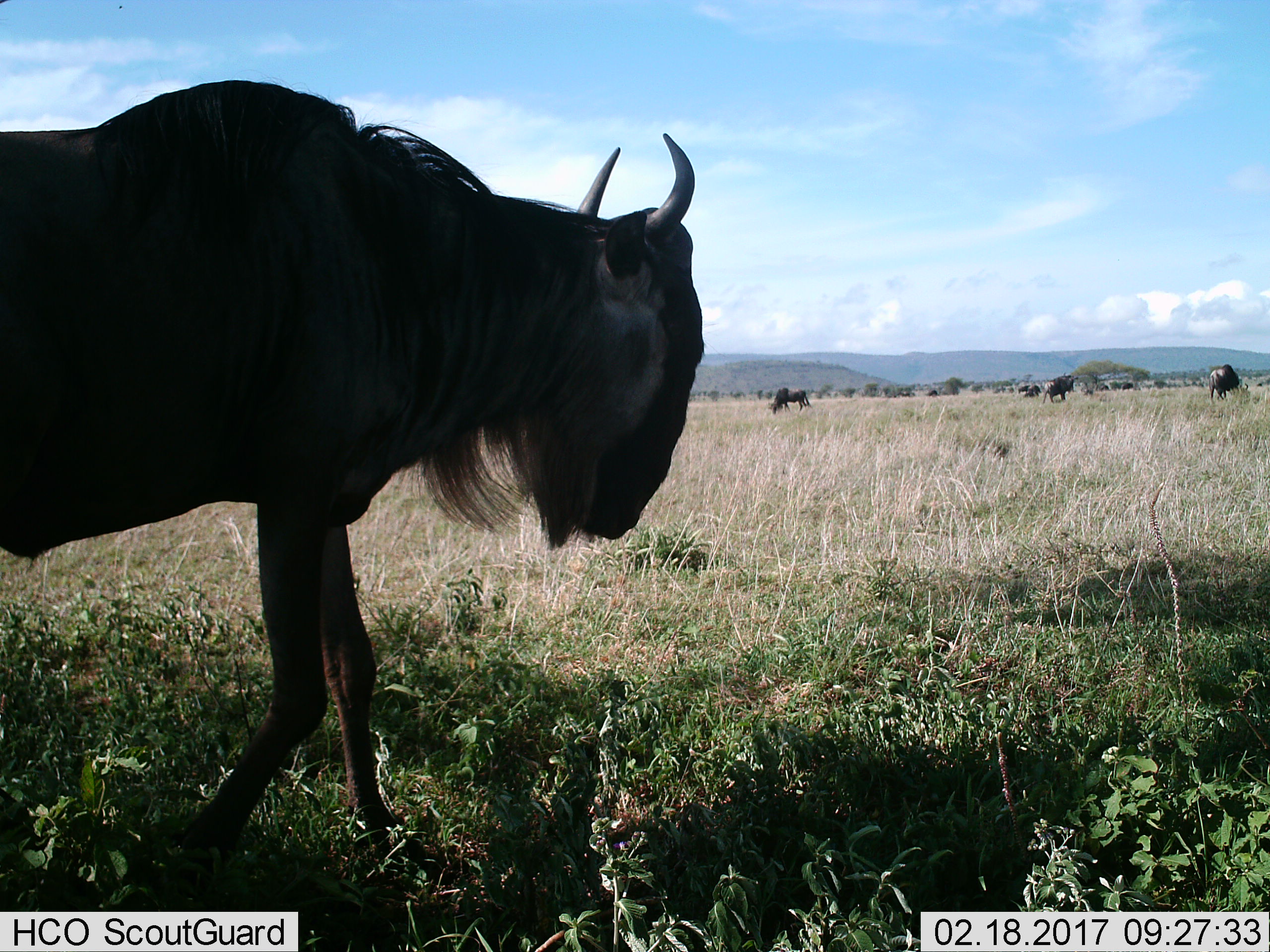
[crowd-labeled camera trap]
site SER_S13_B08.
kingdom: Animalia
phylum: Chordata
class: Mammalia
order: Artiodactyla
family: Bovidae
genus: Connochaetes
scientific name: Connochaetes taurinus taurinus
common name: blue wildebeest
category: wildebeestblue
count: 5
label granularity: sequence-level